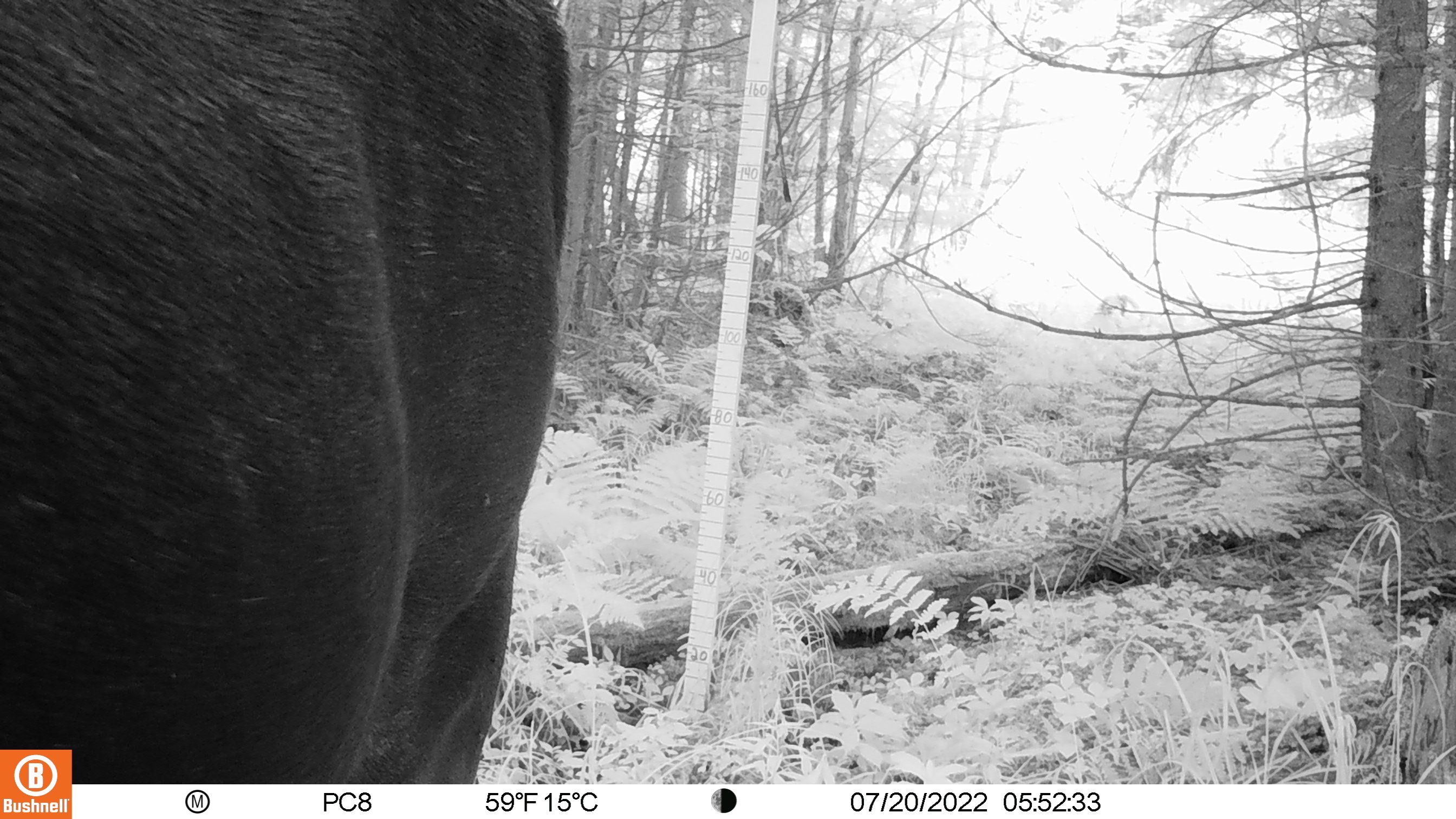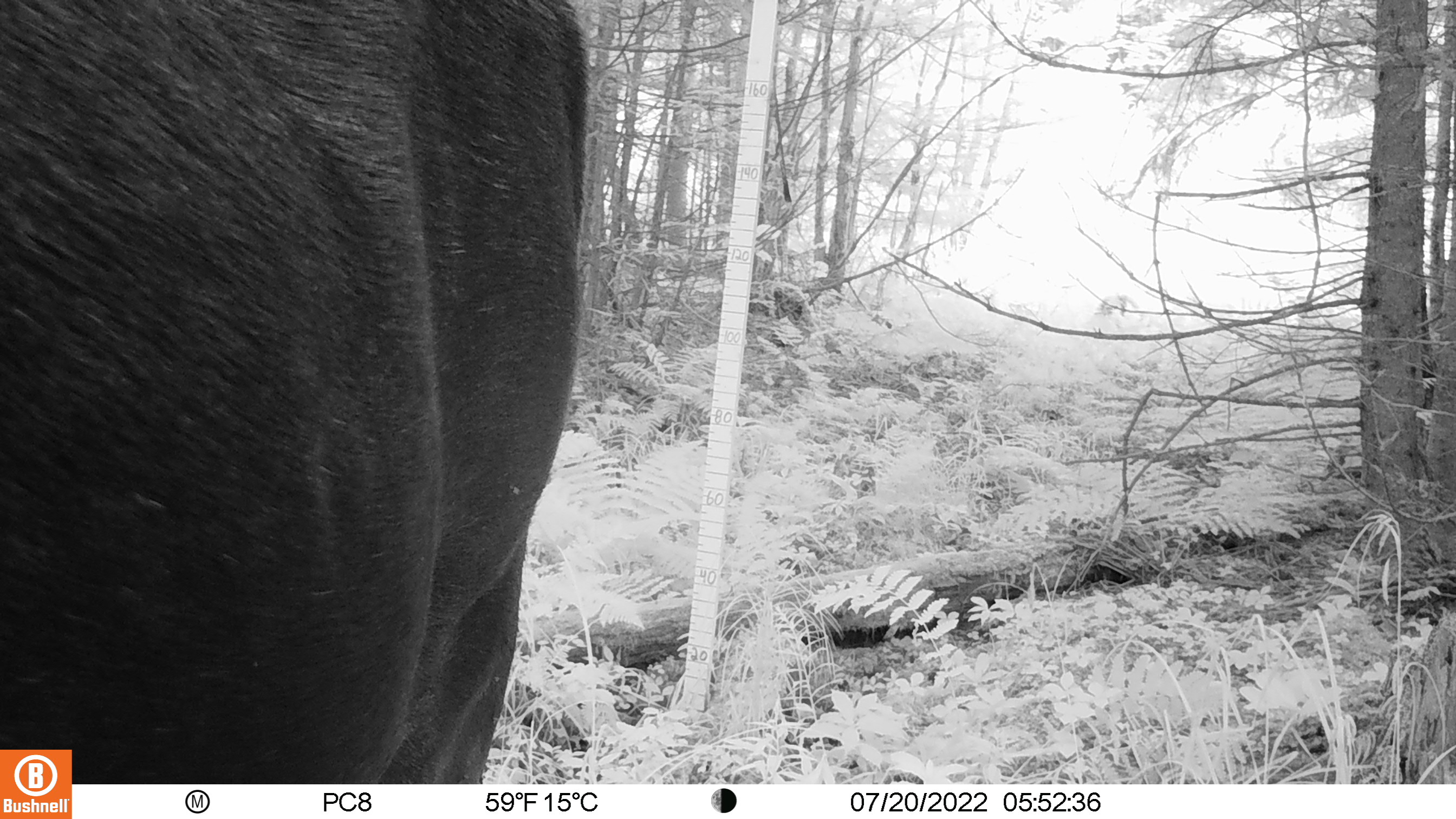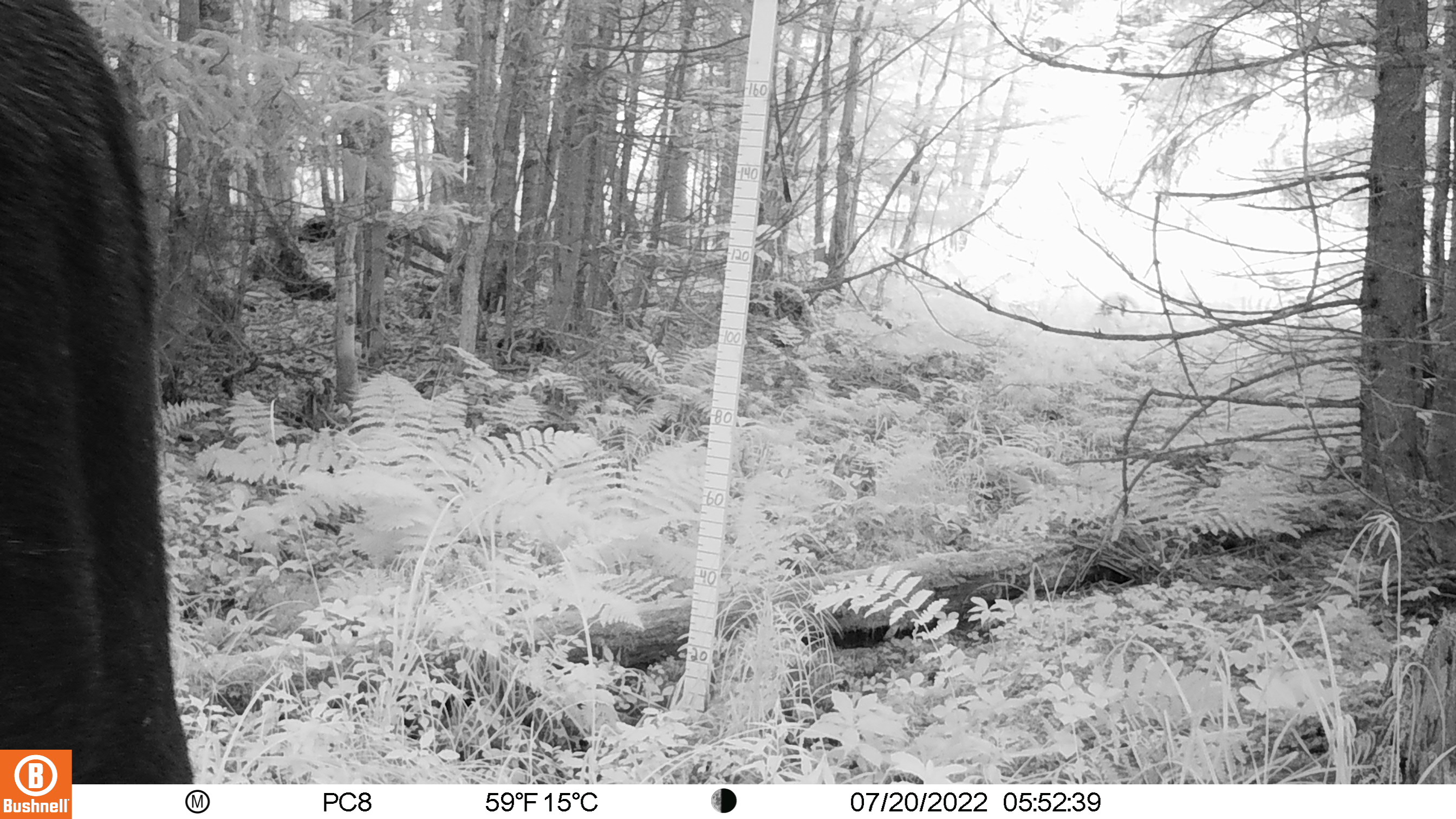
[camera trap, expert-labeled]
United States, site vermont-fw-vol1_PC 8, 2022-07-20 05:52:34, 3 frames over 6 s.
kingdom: Animalia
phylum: Chordata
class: Mammalia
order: Artiodactyla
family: Cervidae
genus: Alces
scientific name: Alces alces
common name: moose